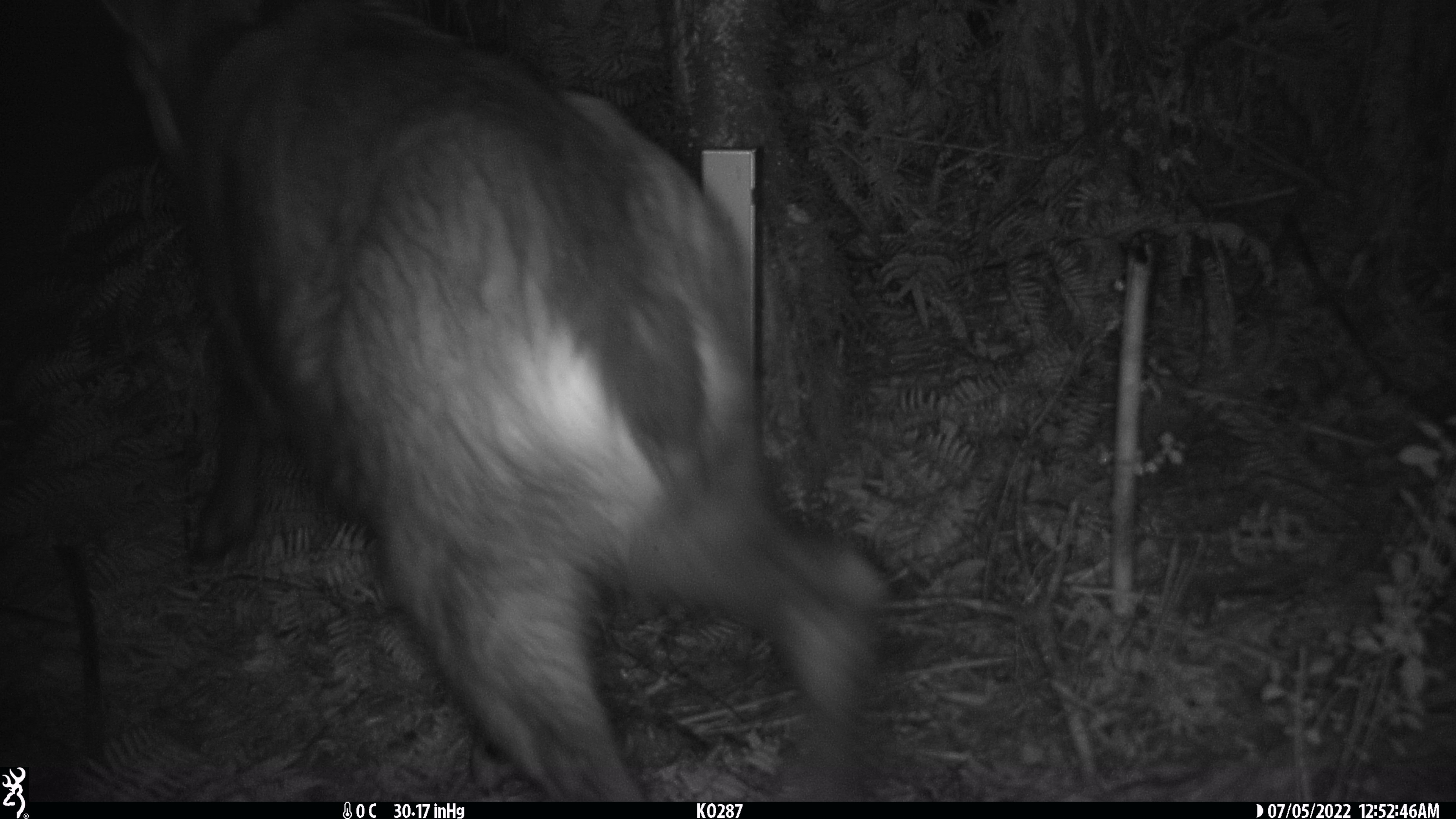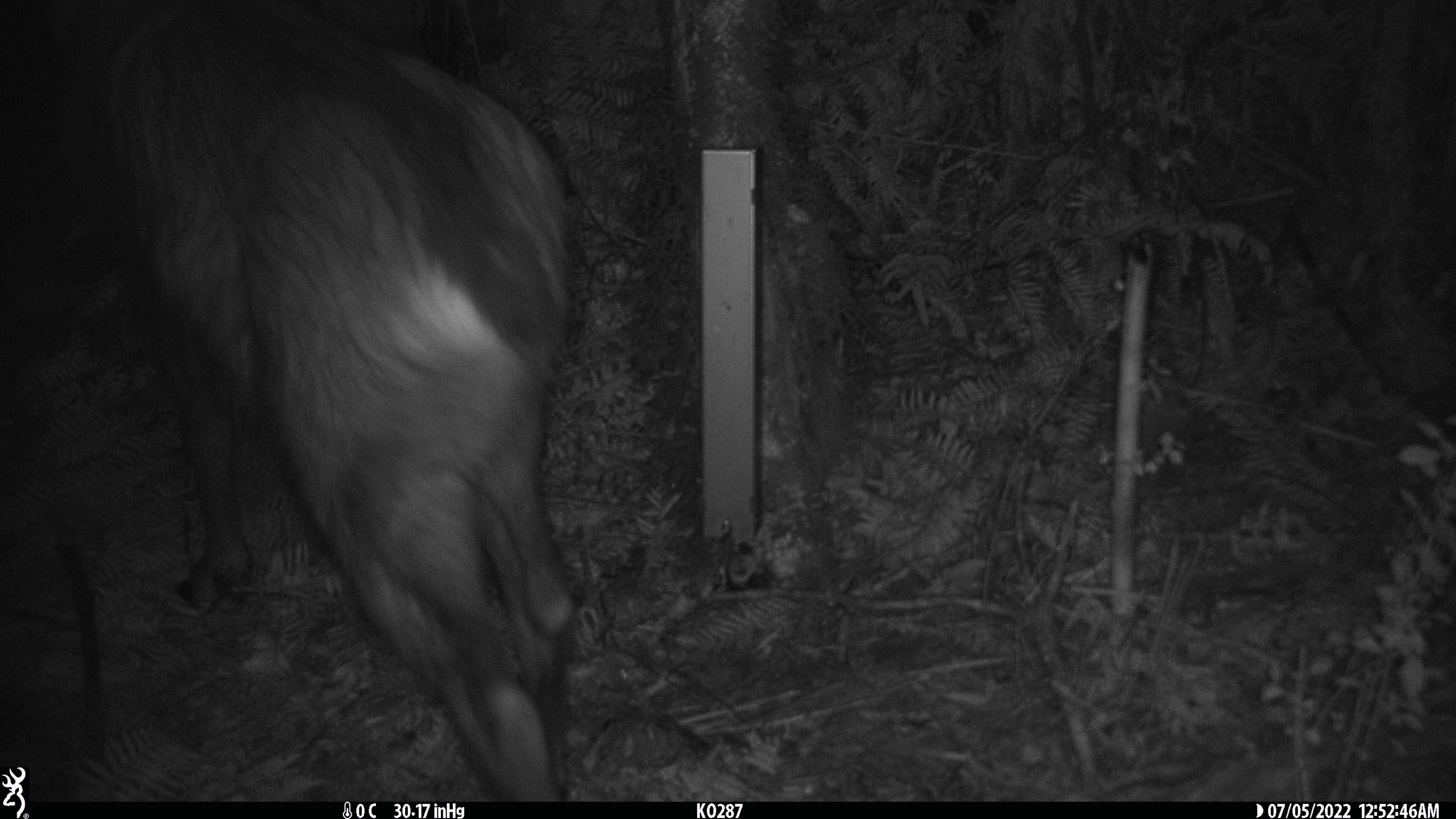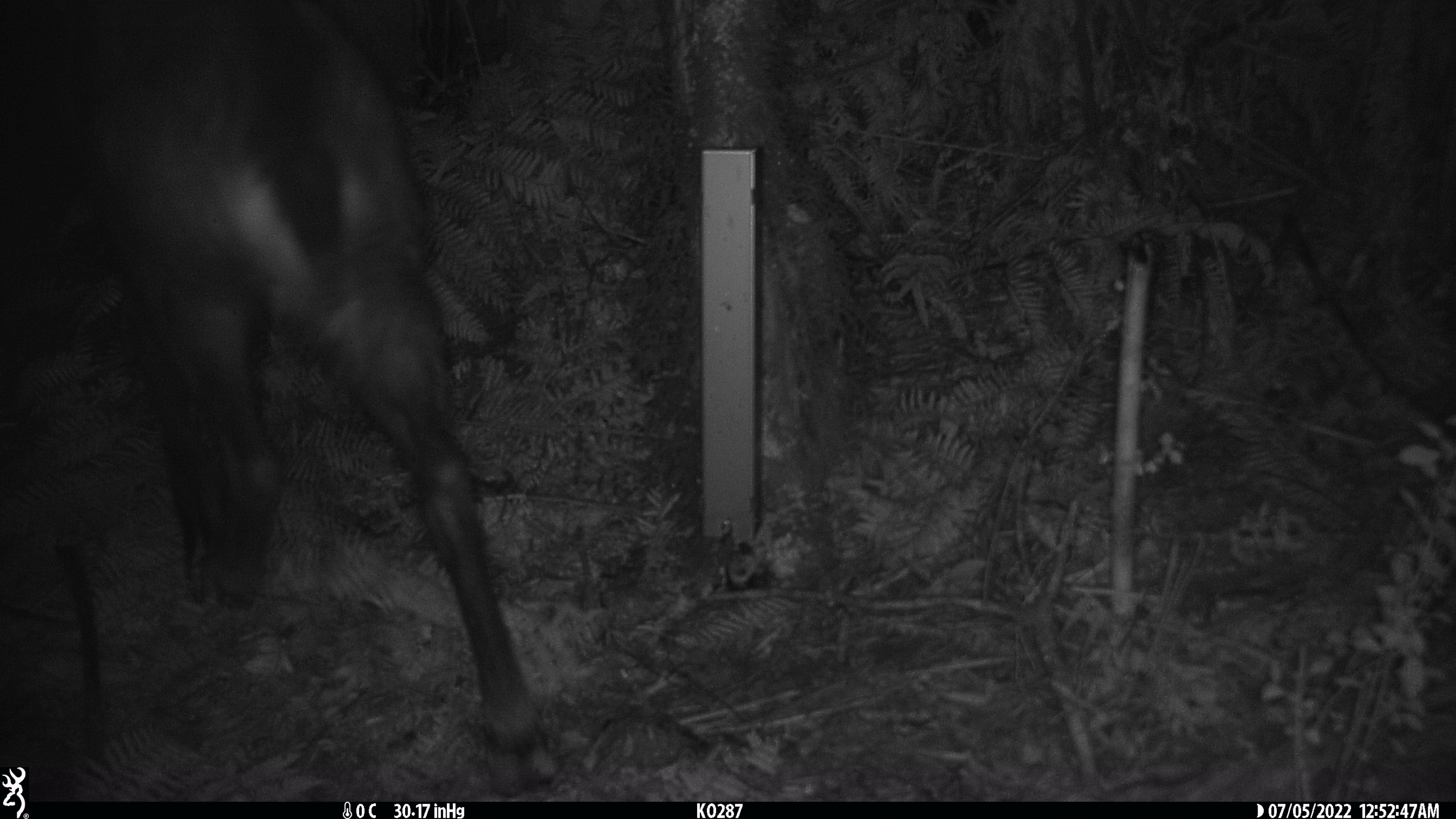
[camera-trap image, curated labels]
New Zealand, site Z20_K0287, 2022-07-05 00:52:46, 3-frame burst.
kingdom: Animalia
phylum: Chordata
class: Mammalia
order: Artiodactyla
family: Bovidae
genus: Rupicapra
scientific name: Rupicapra rupicapra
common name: alpine chamois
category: chamois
Chamois (alpine chamois) (Rupicapra rupicapra).